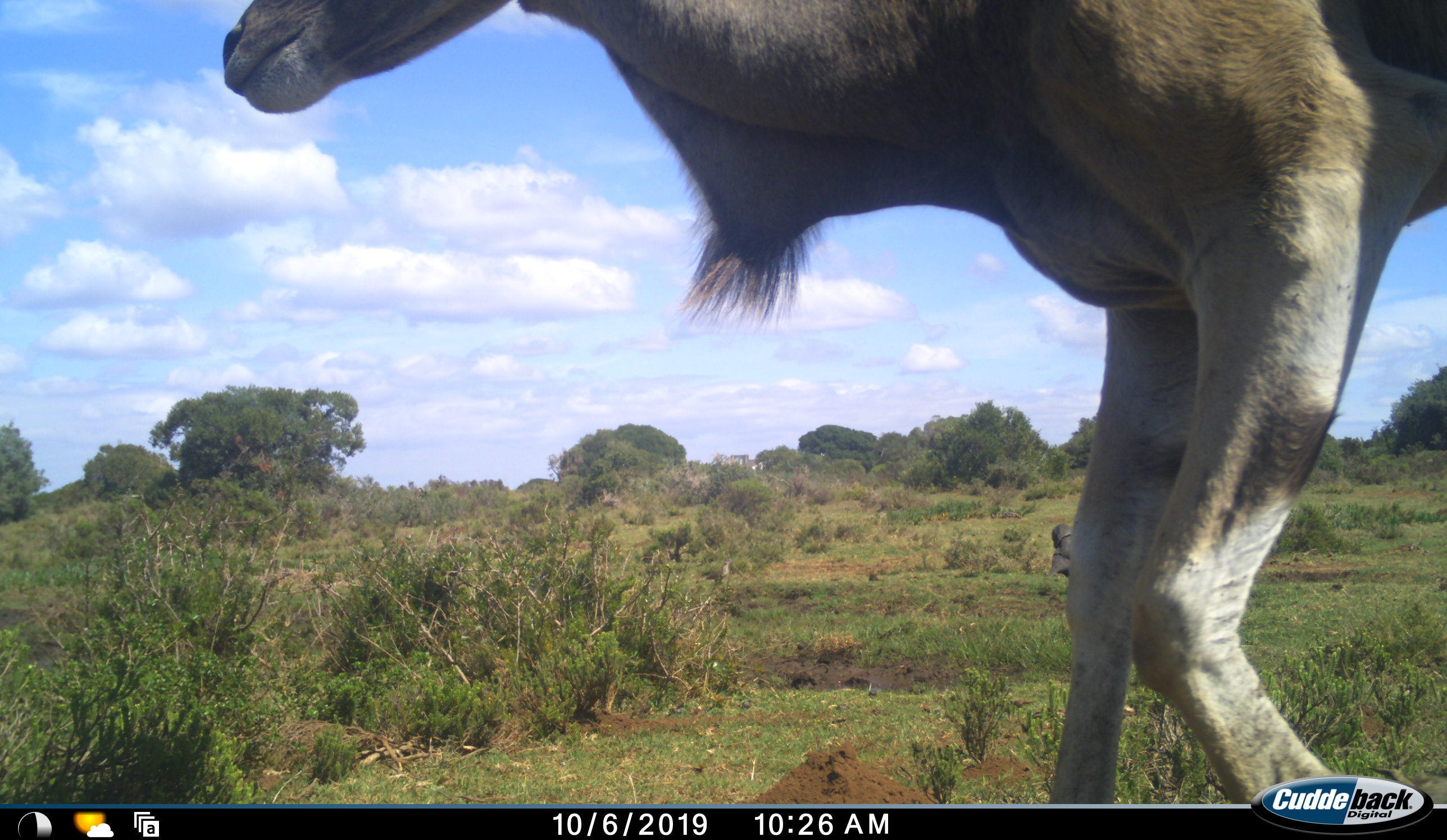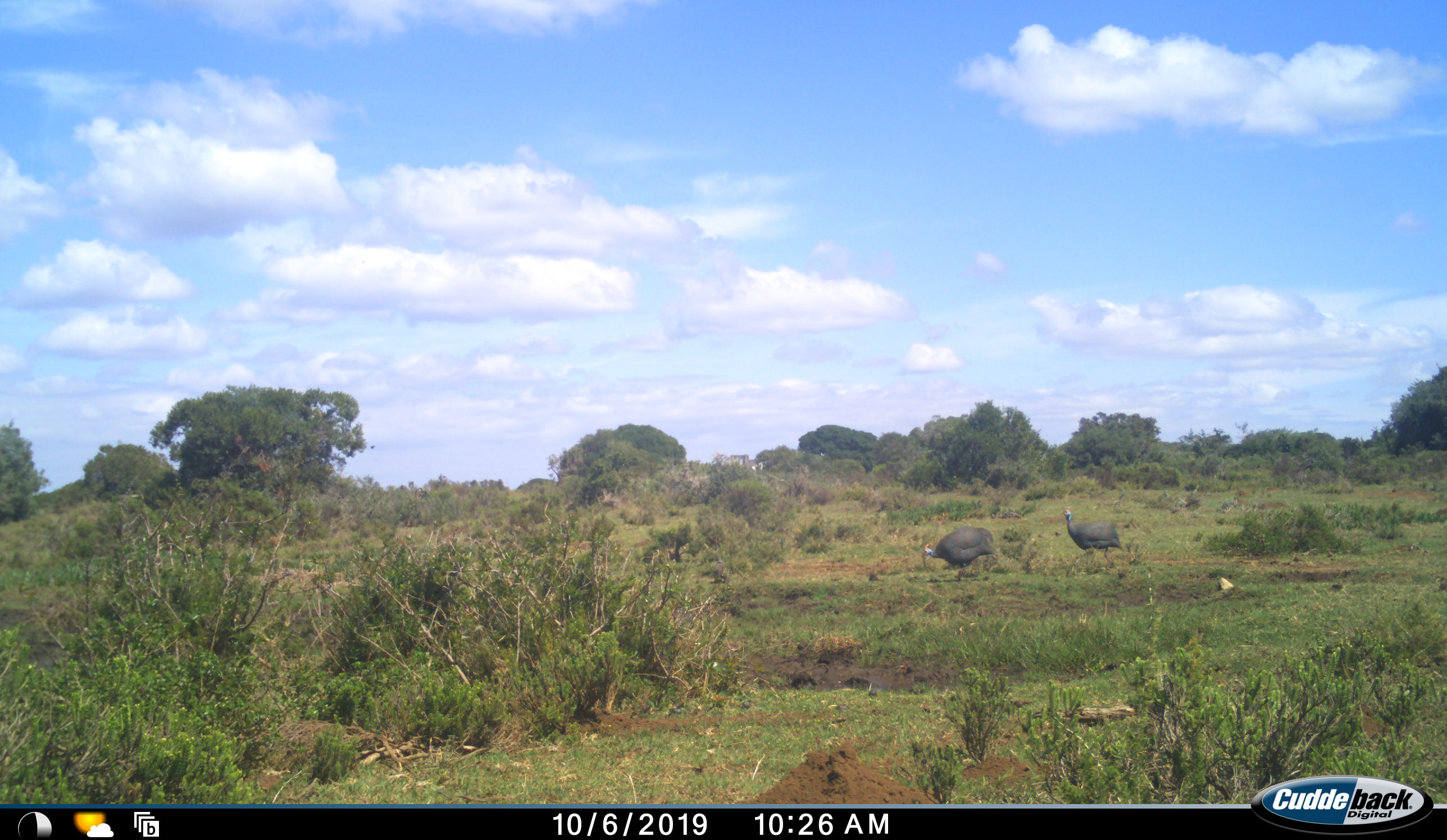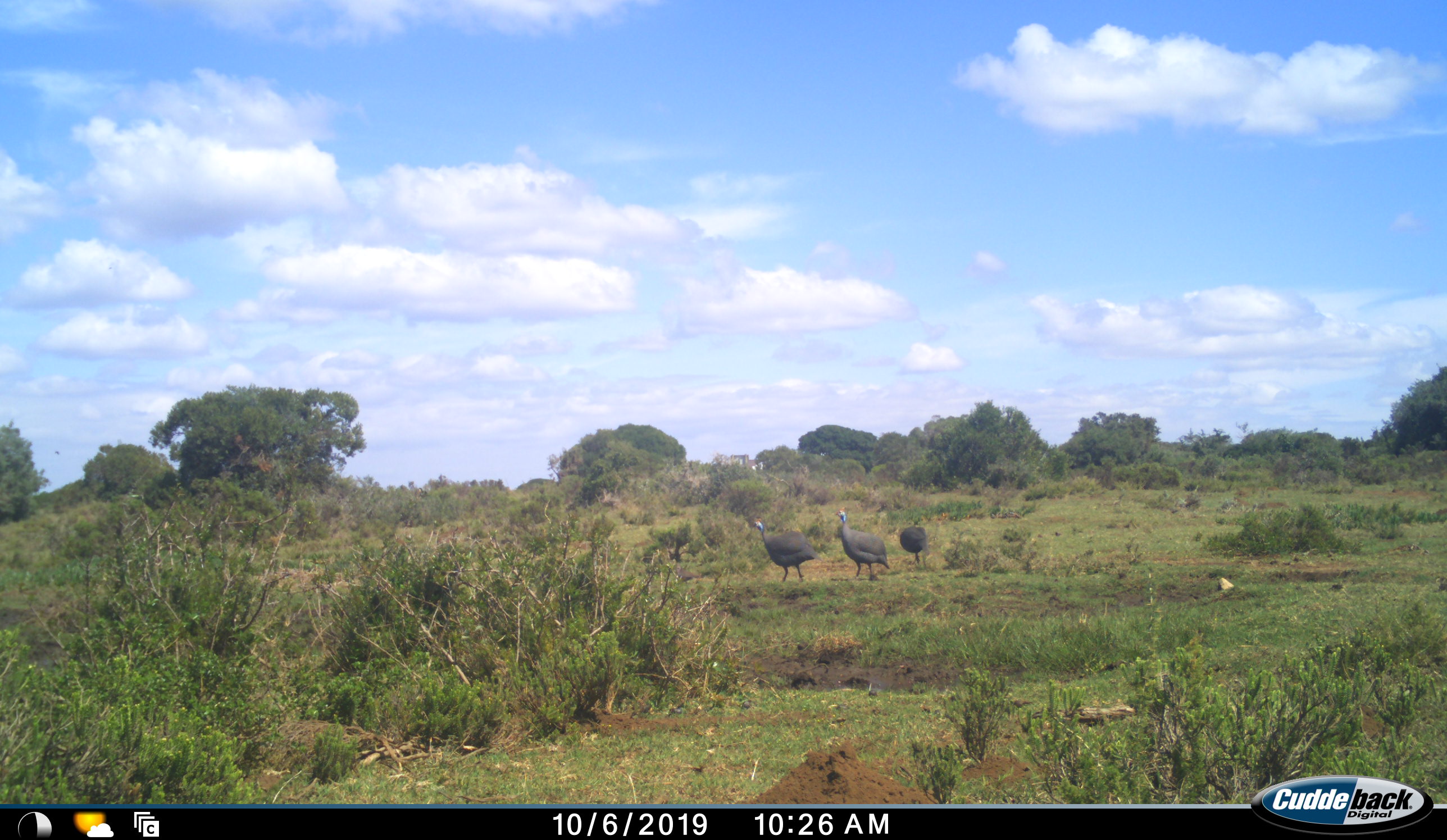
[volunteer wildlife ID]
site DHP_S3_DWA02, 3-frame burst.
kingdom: Animalia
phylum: Chordata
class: Aves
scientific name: Aves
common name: bird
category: birdother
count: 3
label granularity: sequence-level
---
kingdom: Animalia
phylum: Chordata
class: Mammalia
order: Artiodactyla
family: Bovidae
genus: Tragelaphus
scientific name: Tragelaphus oryx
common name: eland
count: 1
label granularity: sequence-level